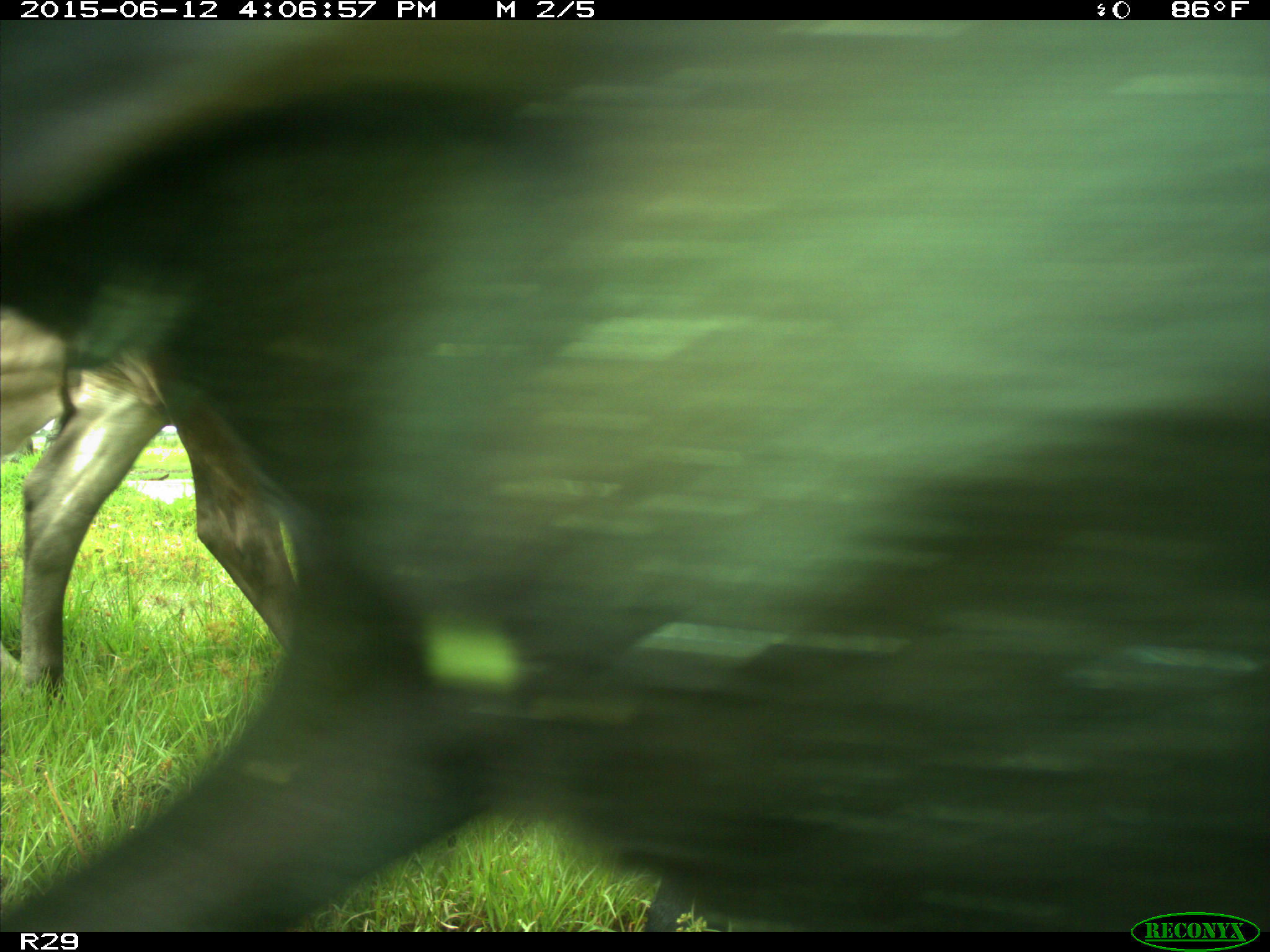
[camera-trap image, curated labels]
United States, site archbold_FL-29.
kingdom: Animalia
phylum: Chordata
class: Mammalia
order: Artiodactyla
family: Bovidae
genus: Bos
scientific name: Bos taurus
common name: domestic cow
Bos taurus (domestic cow).